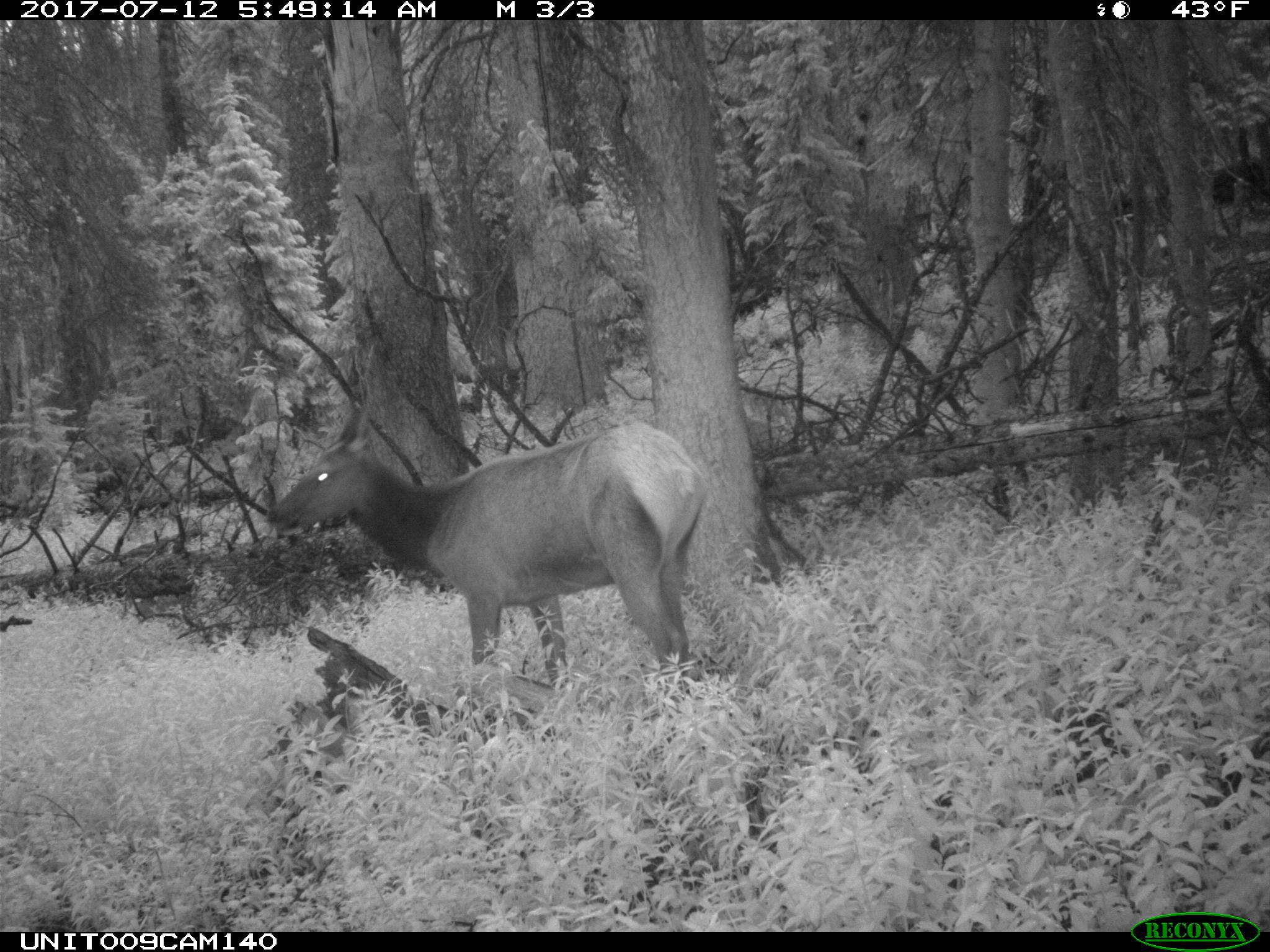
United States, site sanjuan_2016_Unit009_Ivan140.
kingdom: Animalia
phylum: Chordata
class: Mammalia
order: Artiodactyla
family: Cervidae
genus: Cervus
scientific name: Cervus elaphus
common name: red deer